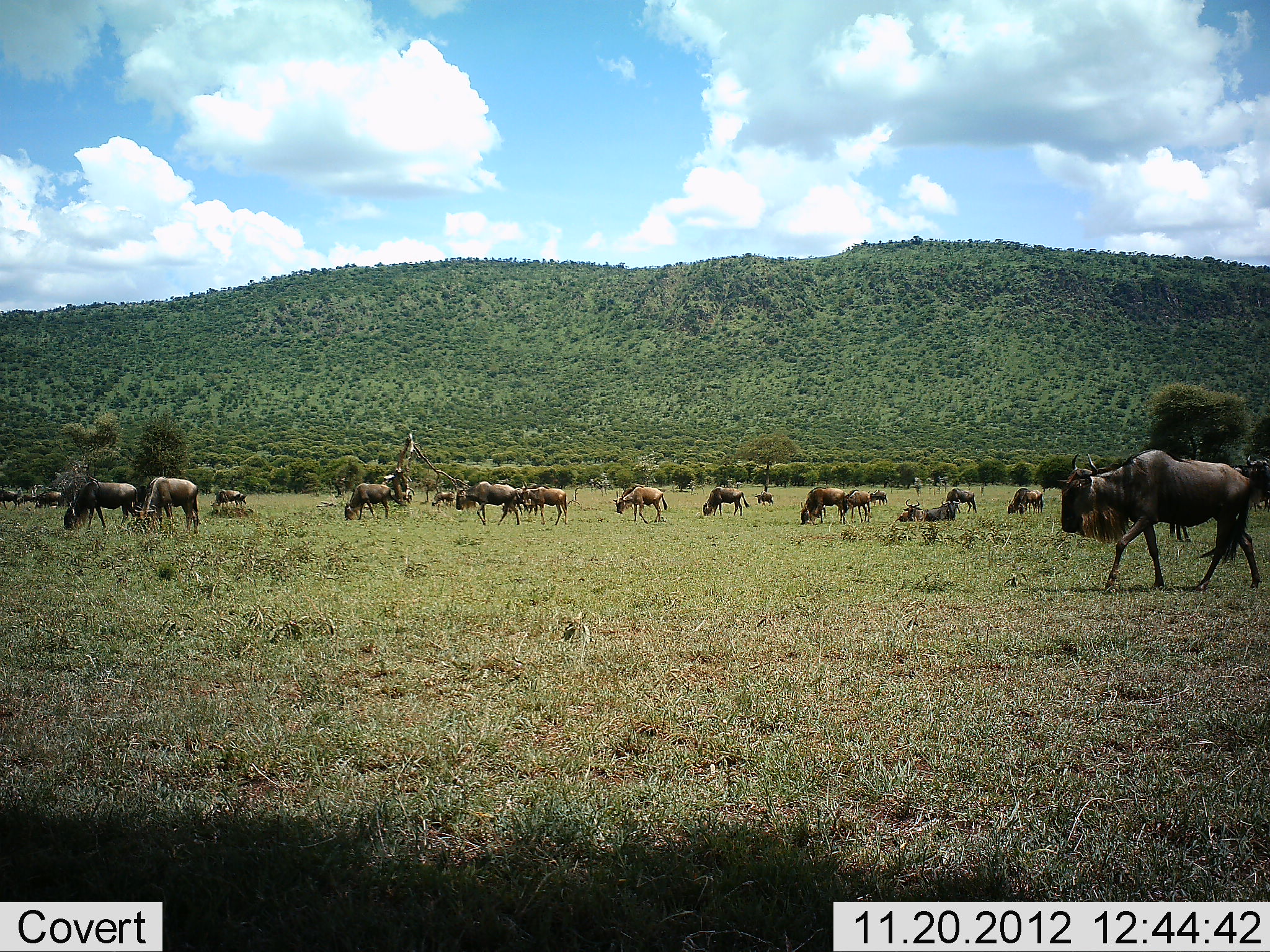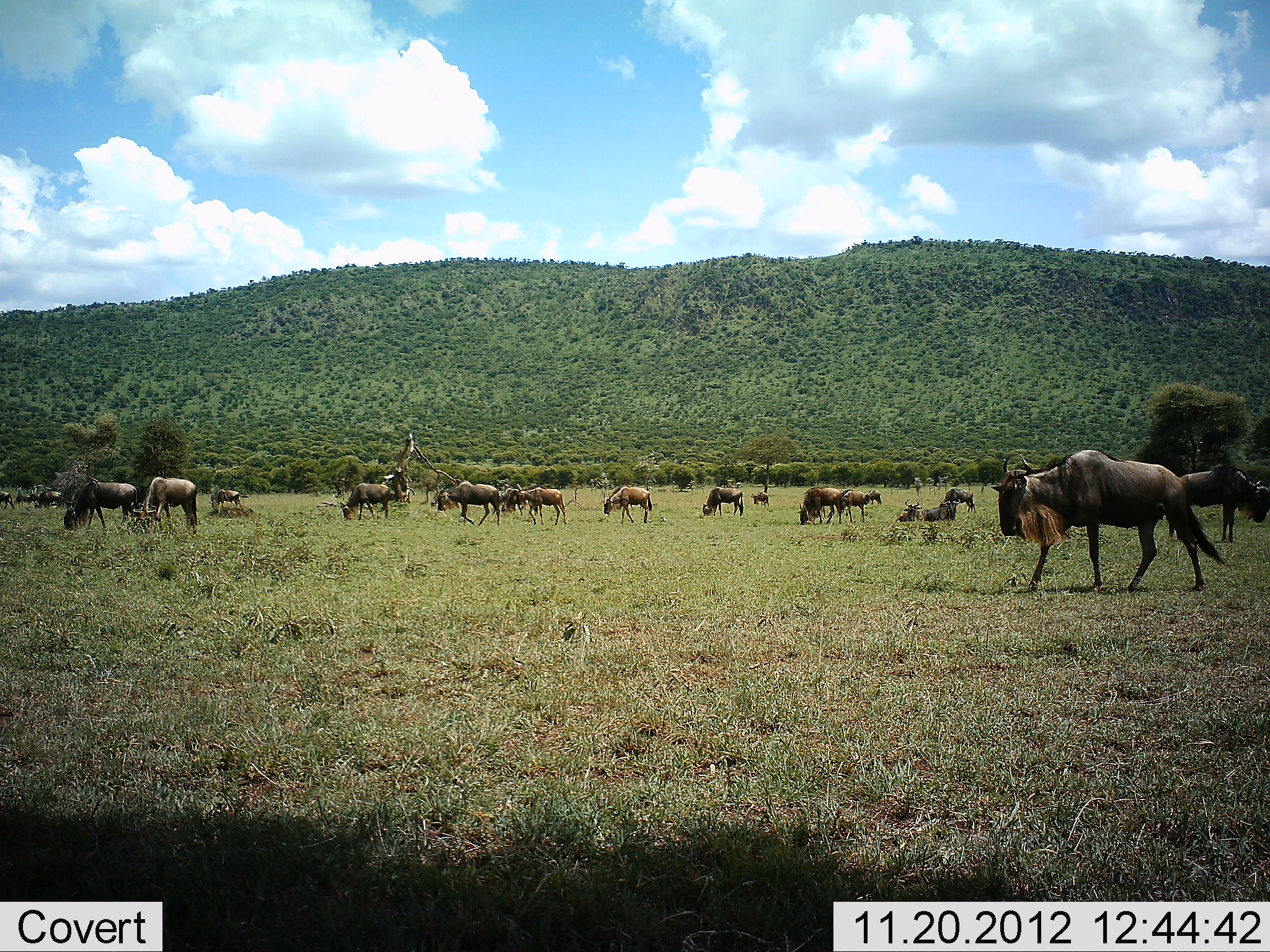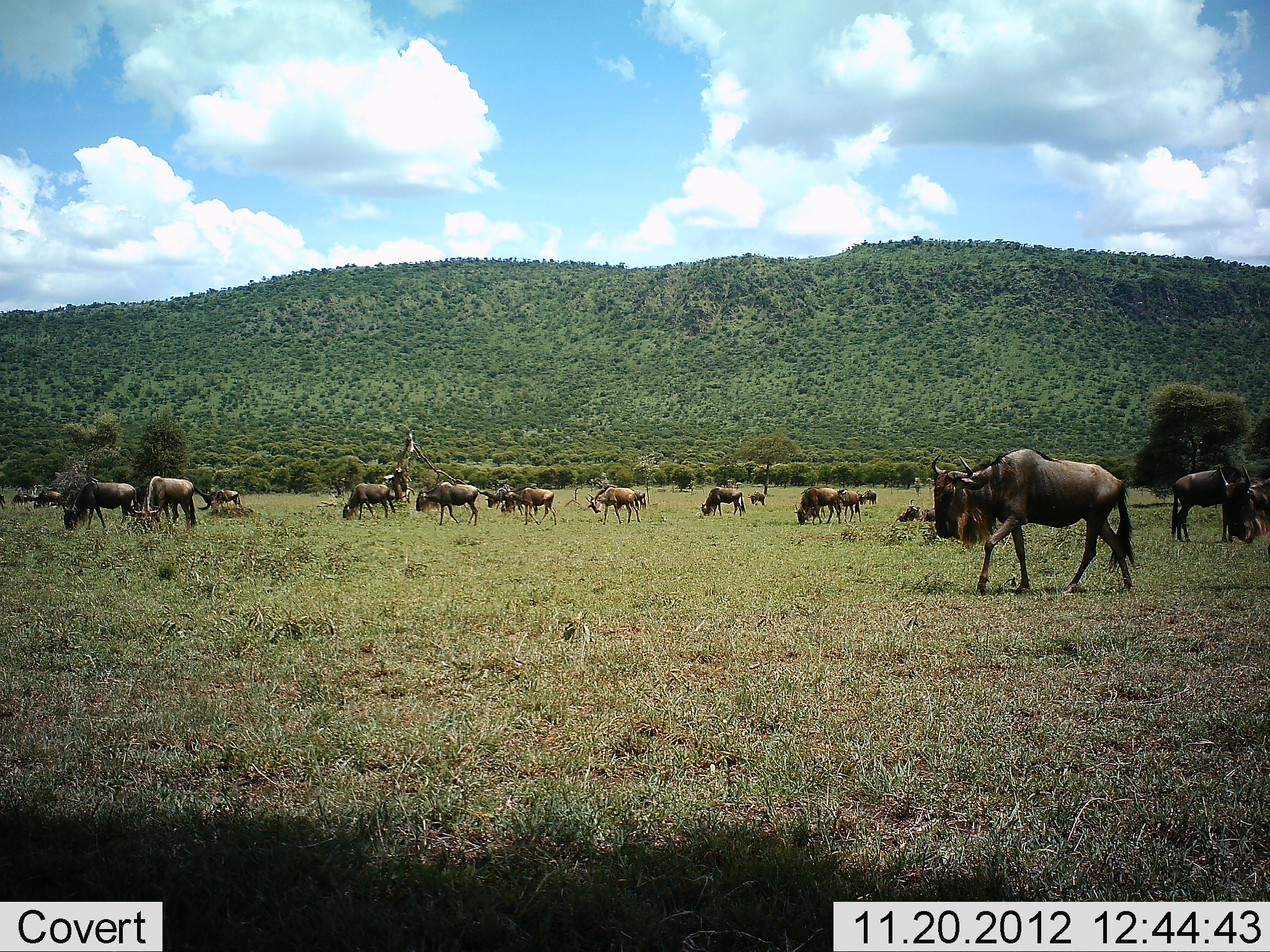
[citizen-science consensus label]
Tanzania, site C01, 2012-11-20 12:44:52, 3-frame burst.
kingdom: Animalia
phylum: Chordata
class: Mammalia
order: Artiodactyla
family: Bovidae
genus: Connochaetes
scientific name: Connochaetes taurinus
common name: blue wildebeest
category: wildebeest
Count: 11-50.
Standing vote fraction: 50%.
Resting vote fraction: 37%.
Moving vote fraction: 82%.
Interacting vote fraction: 0%.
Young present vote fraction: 8%.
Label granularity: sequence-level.